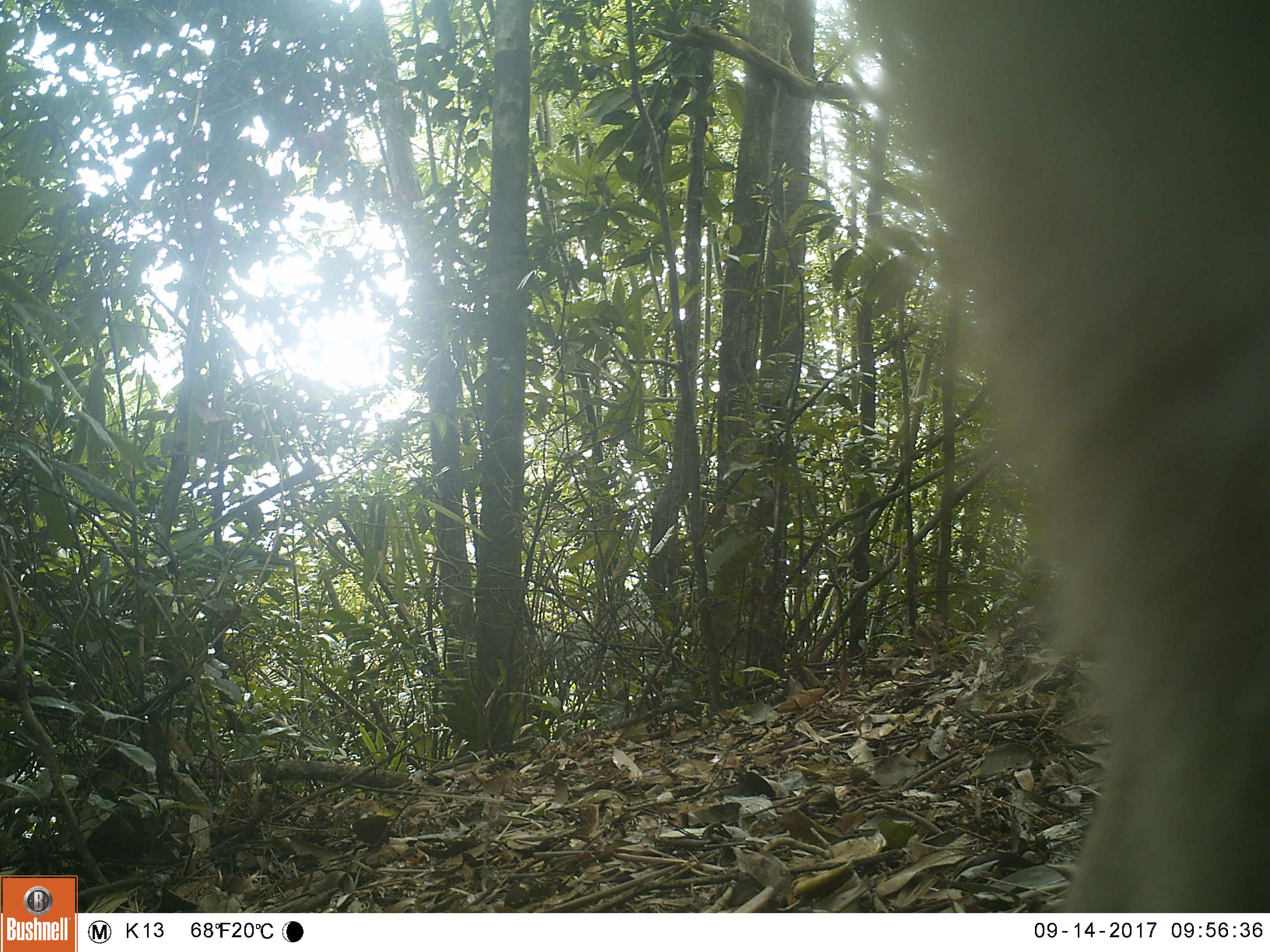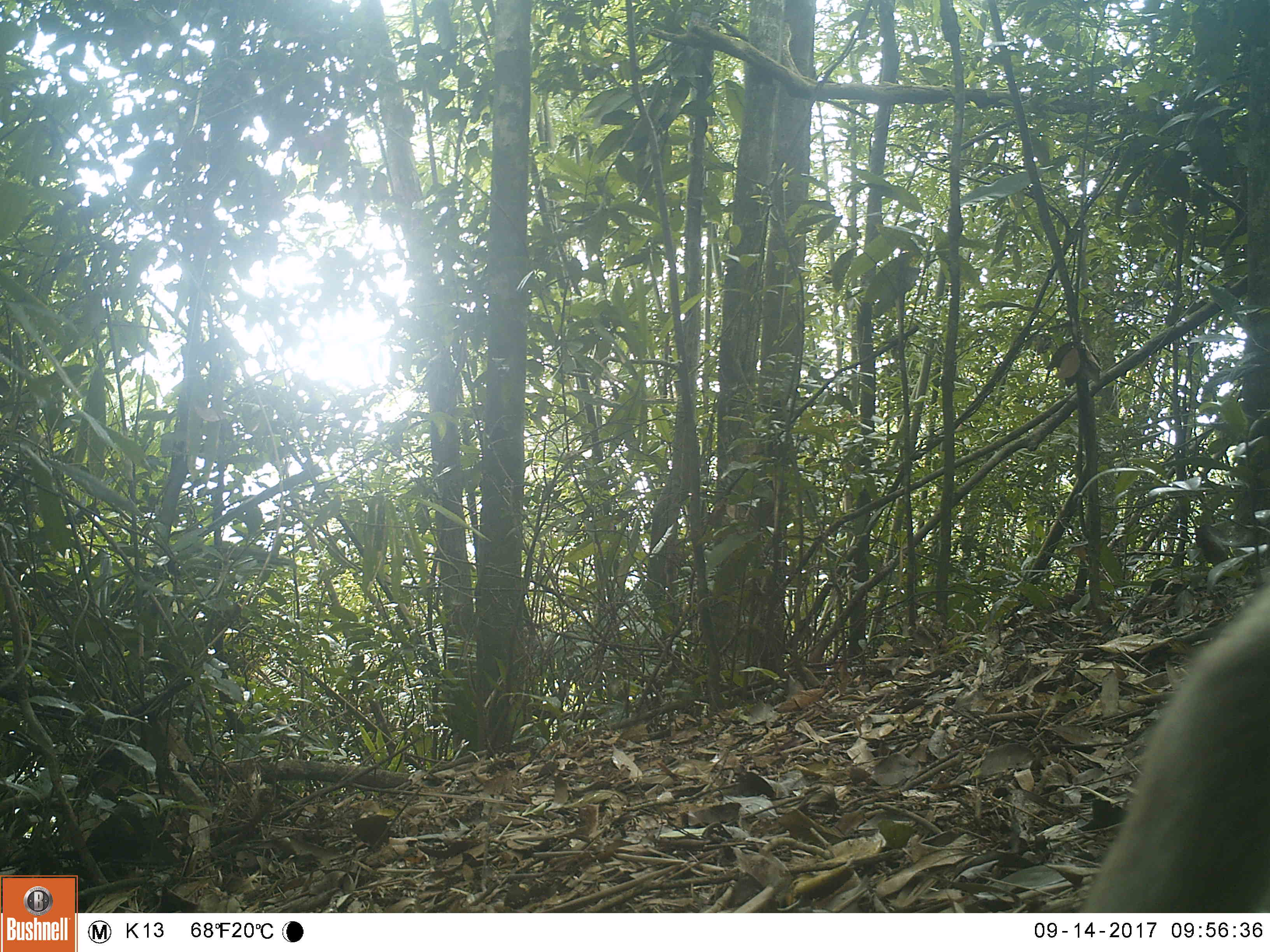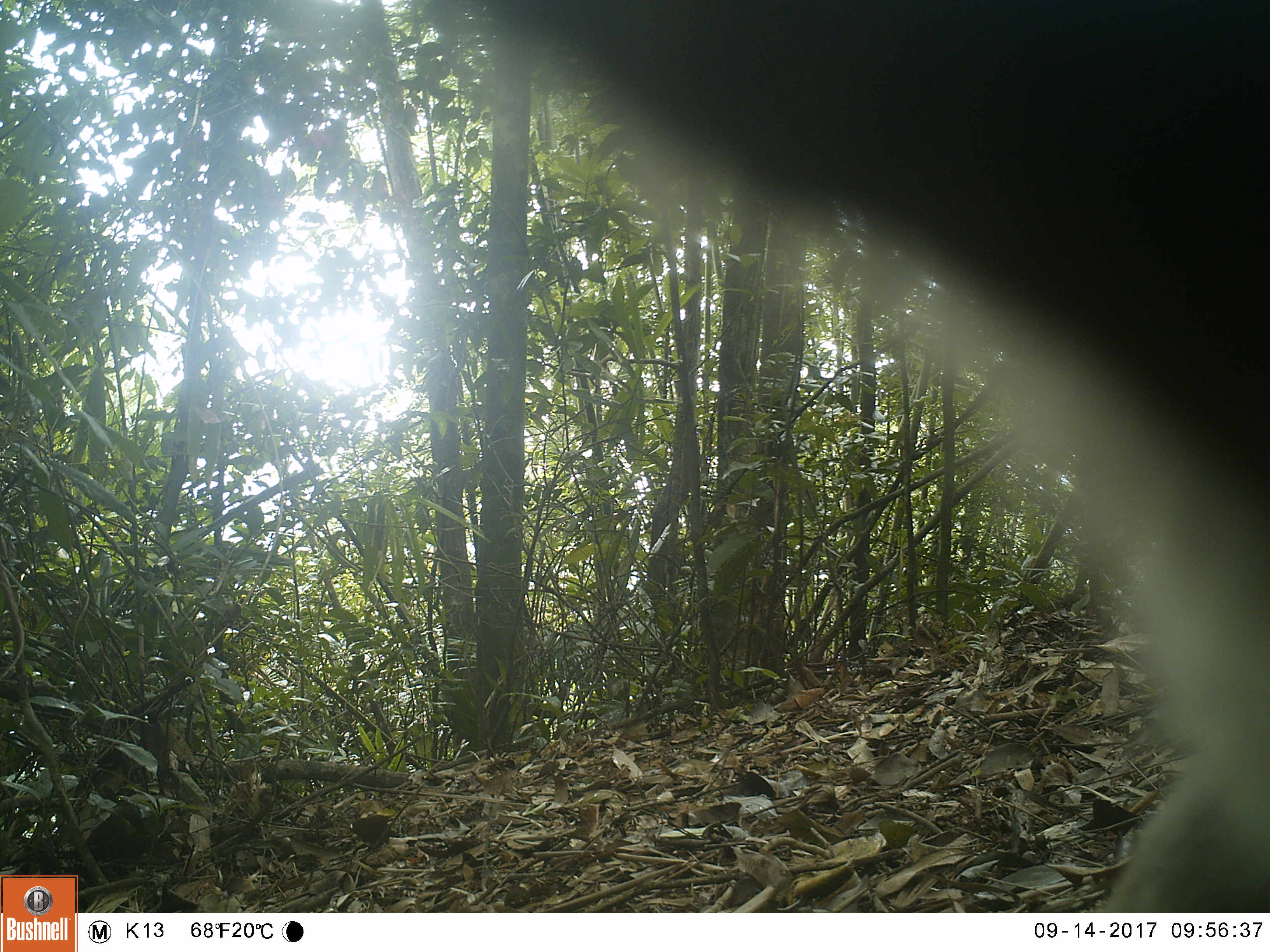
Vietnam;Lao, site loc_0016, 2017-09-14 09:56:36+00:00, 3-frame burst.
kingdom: Animalia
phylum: Chordata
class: Mammalia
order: Primates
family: Cercopithecidae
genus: Macaca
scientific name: Macaca nemestrina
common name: pig-tailed macaque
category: pig tailed macaque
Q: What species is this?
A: Pig tailed macaque (pig-tailed macaque) (Macaca nemestrina).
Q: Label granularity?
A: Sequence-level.